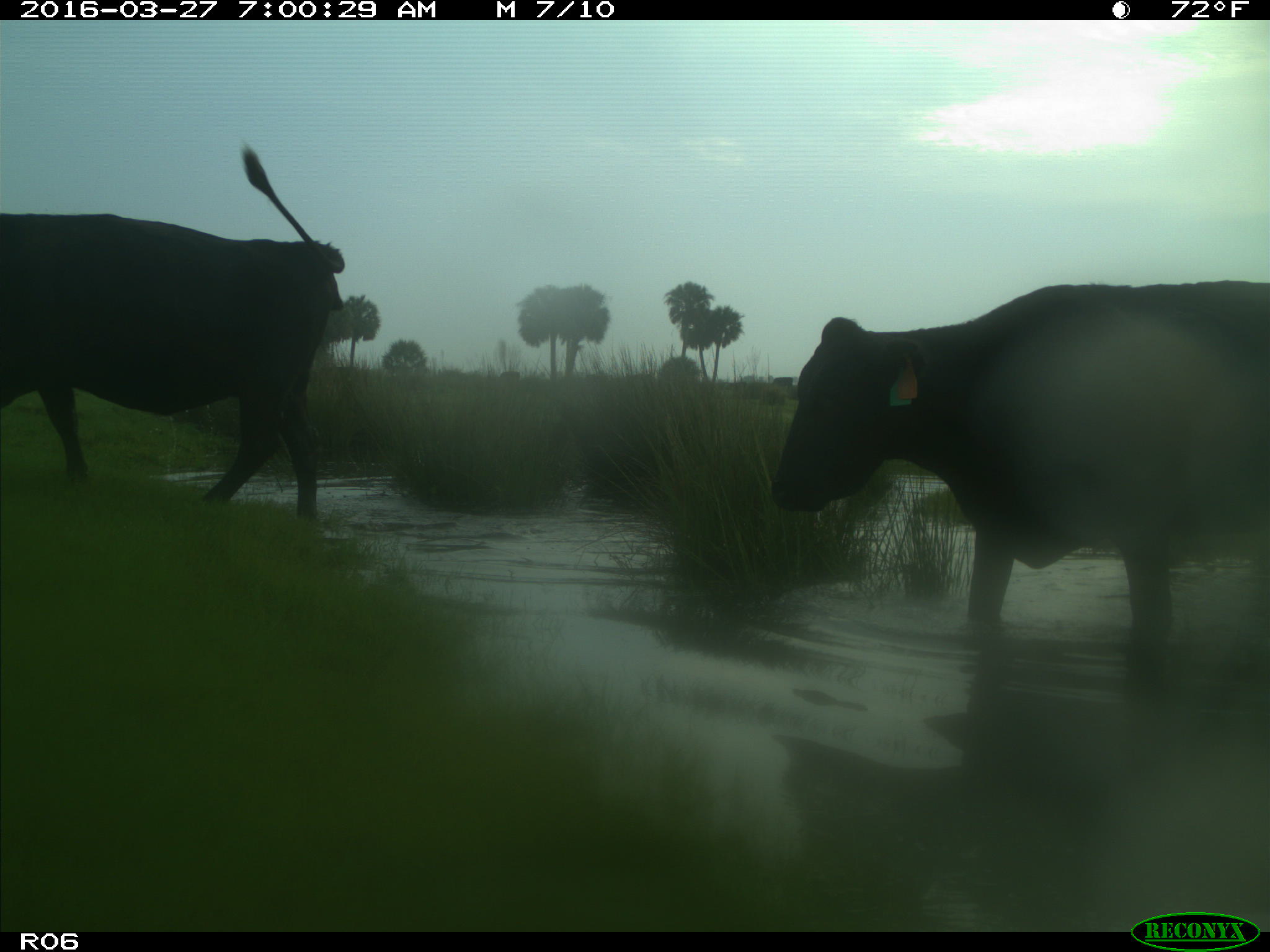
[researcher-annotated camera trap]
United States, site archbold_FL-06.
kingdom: Animalia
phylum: Chordata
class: Mammalia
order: Artiodactyla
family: Bovidae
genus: Bos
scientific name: Bos taurus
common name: domestic cow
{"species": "Bos taurus (domestic cow)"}